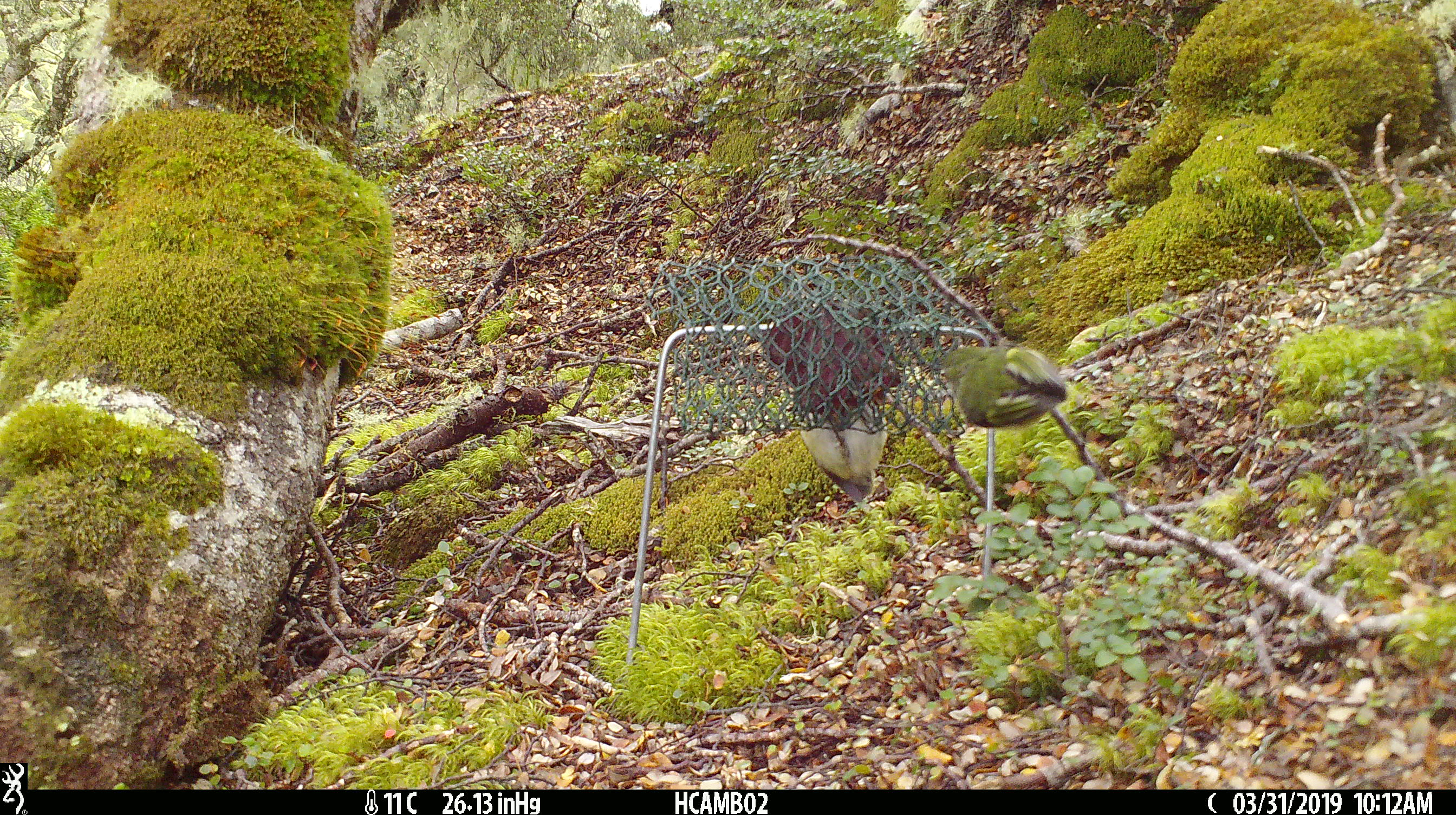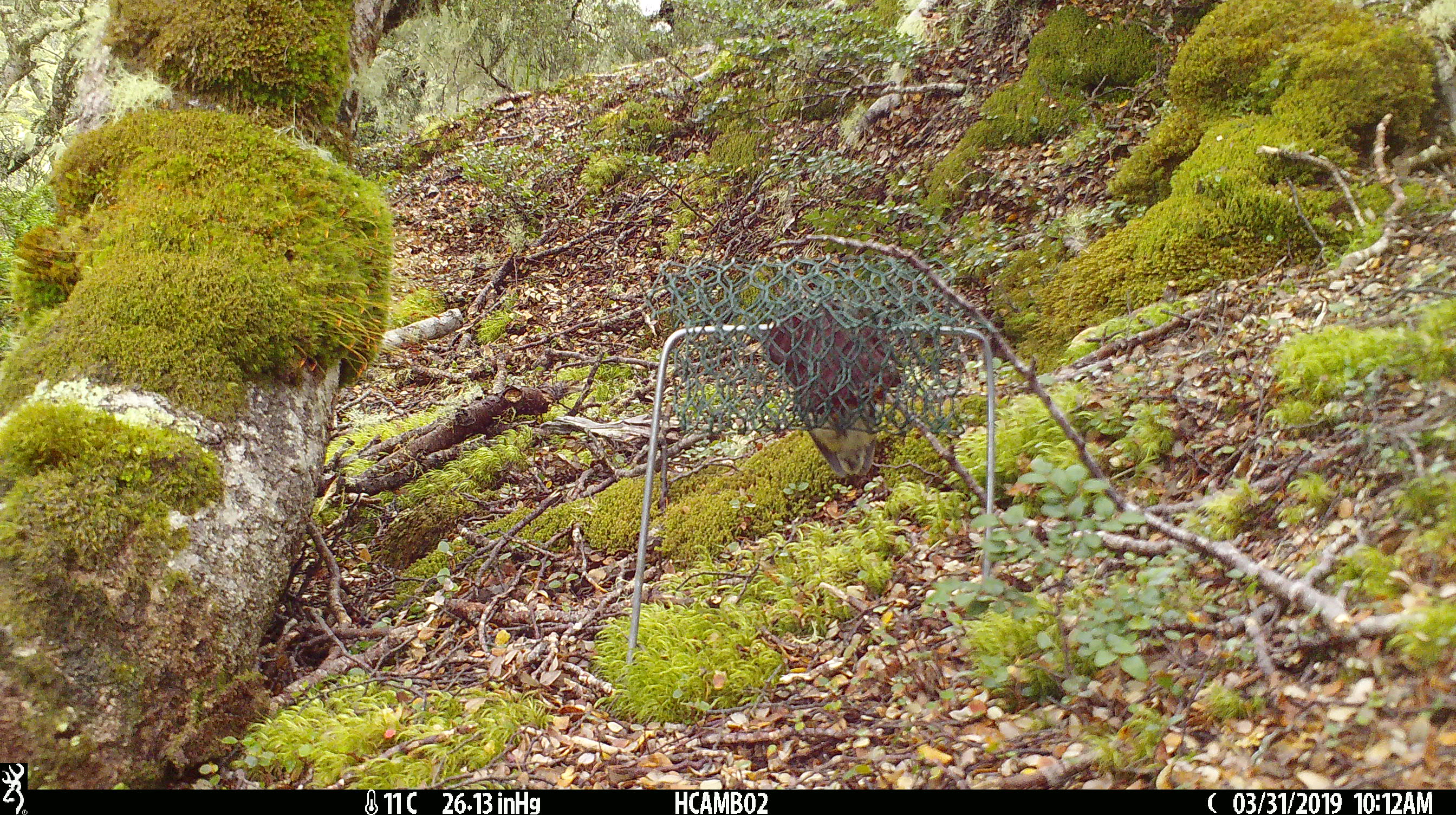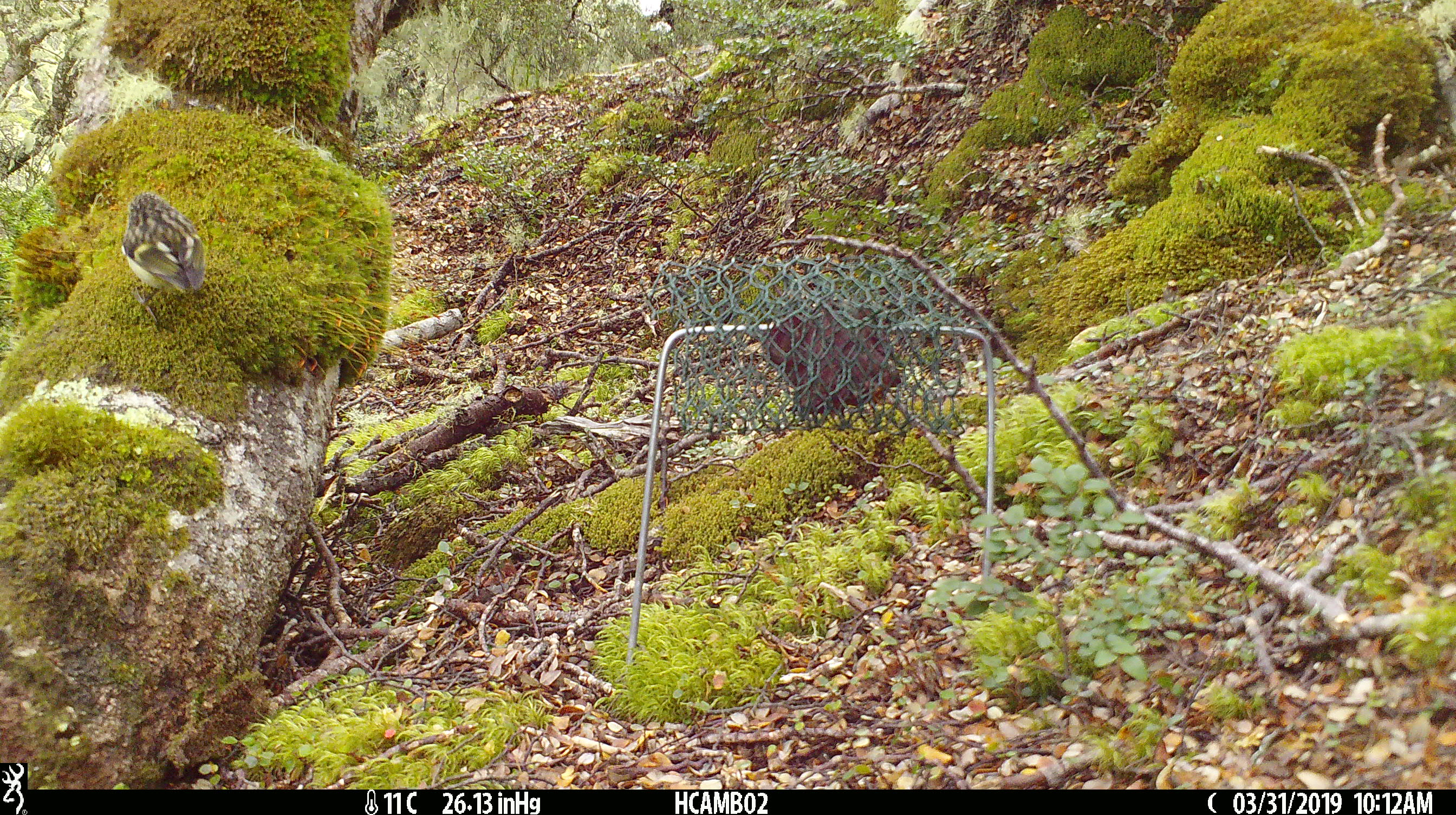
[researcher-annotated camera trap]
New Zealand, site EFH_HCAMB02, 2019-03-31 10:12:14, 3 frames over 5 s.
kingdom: Animalia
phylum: Chordata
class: Aves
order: Passeriformes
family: Acanthisittidae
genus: Acanthisitta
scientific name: Acanthisitta chloris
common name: rifleman